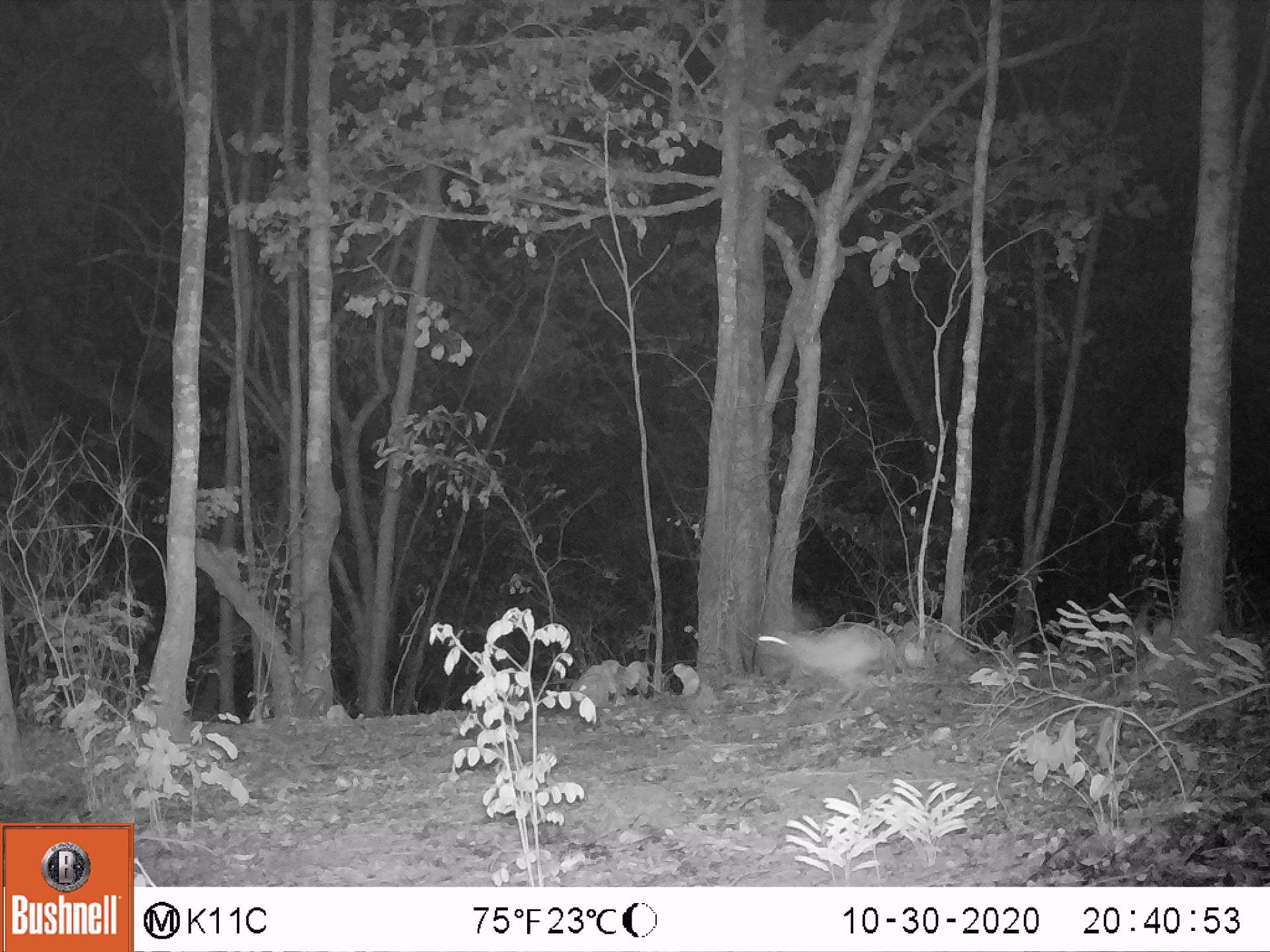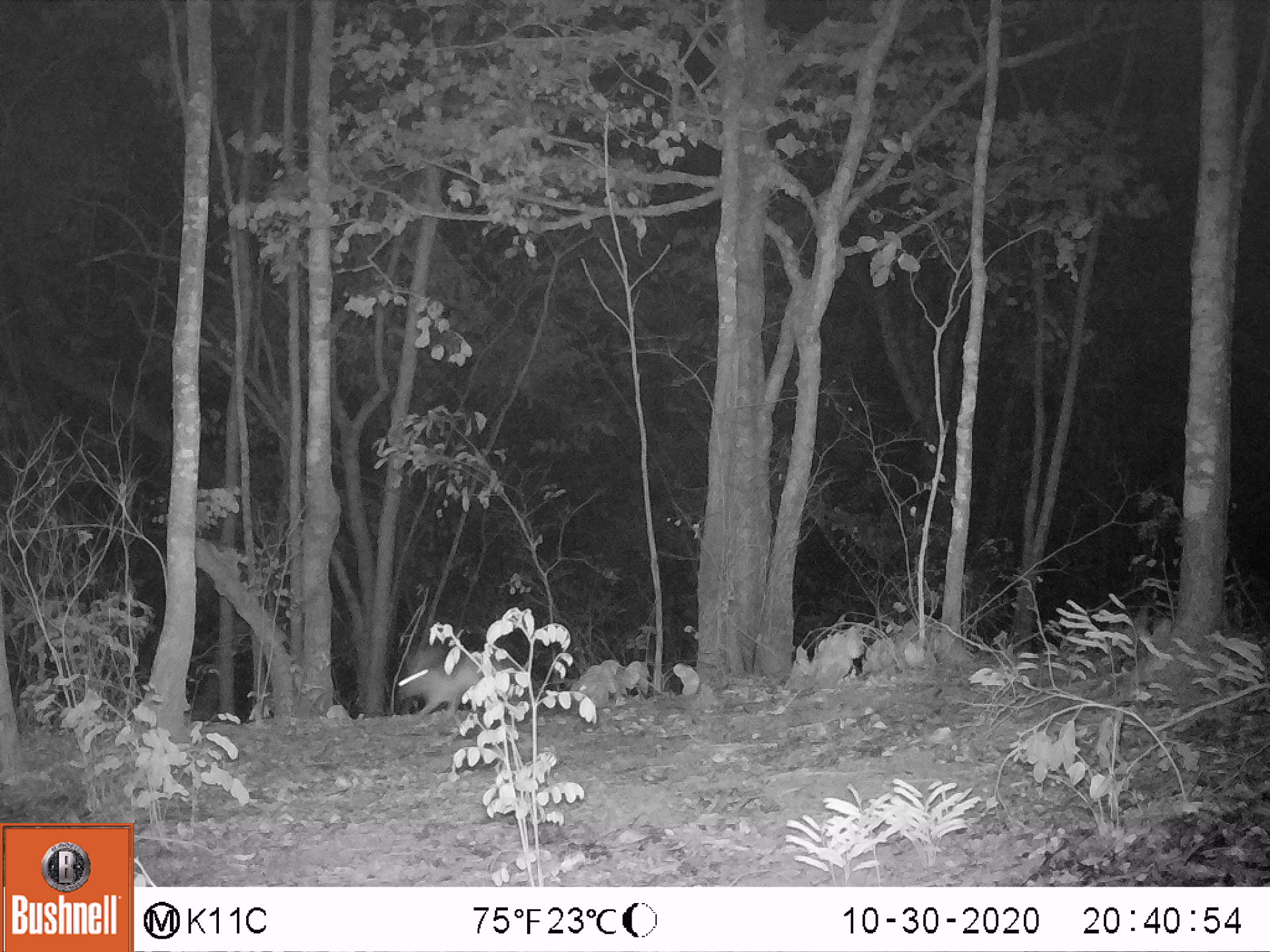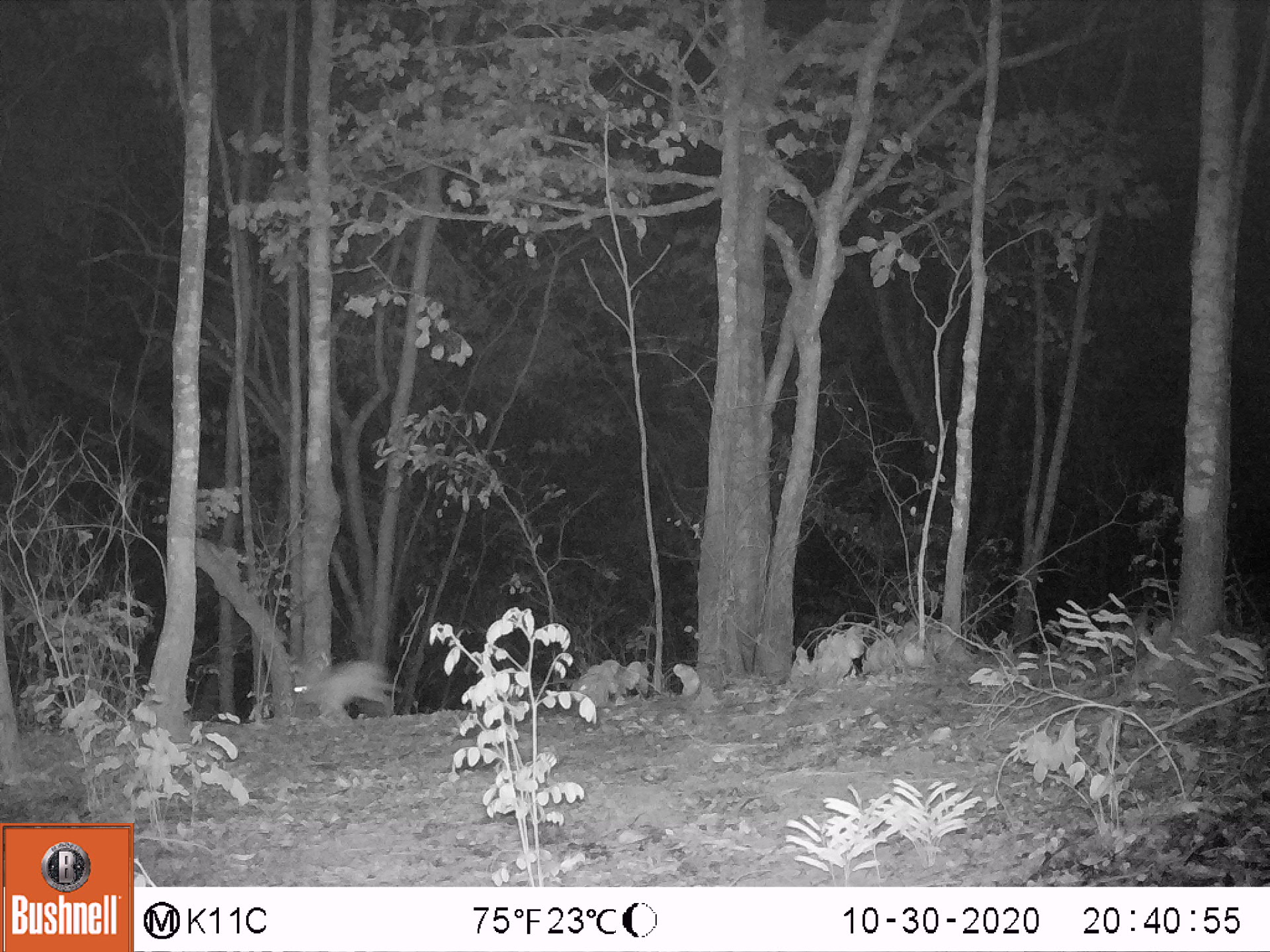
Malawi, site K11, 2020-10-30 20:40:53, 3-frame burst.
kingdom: Animalia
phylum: Chordata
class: Mammalia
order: Lagomorpha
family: Leporidae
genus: Lepus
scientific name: Lepus saxatilis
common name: scrub hare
Scrub hare (Lepus saxatilis), count 1.